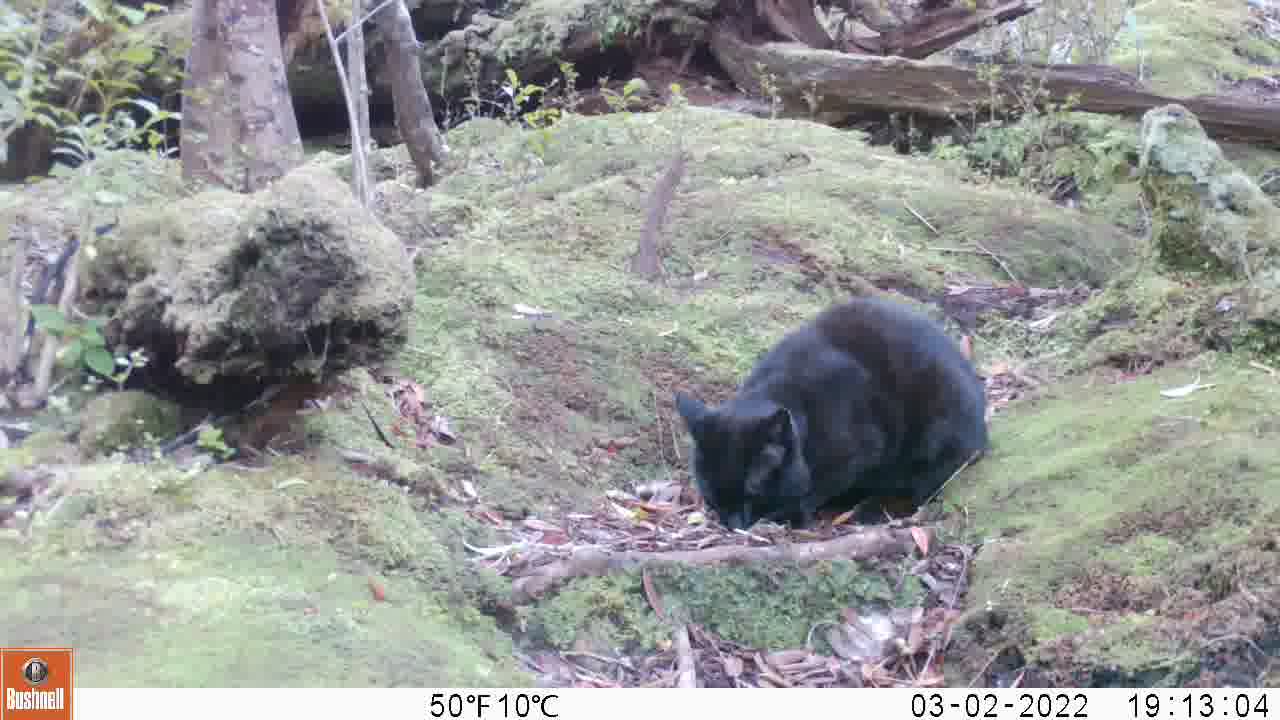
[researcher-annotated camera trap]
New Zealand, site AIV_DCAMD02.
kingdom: Animalia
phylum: Chordata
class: Mammalia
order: Carnivora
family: Felidae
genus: Felis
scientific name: Felis catus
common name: domestic cat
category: cat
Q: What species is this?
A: Cat (domestic cat) (Felis catus).